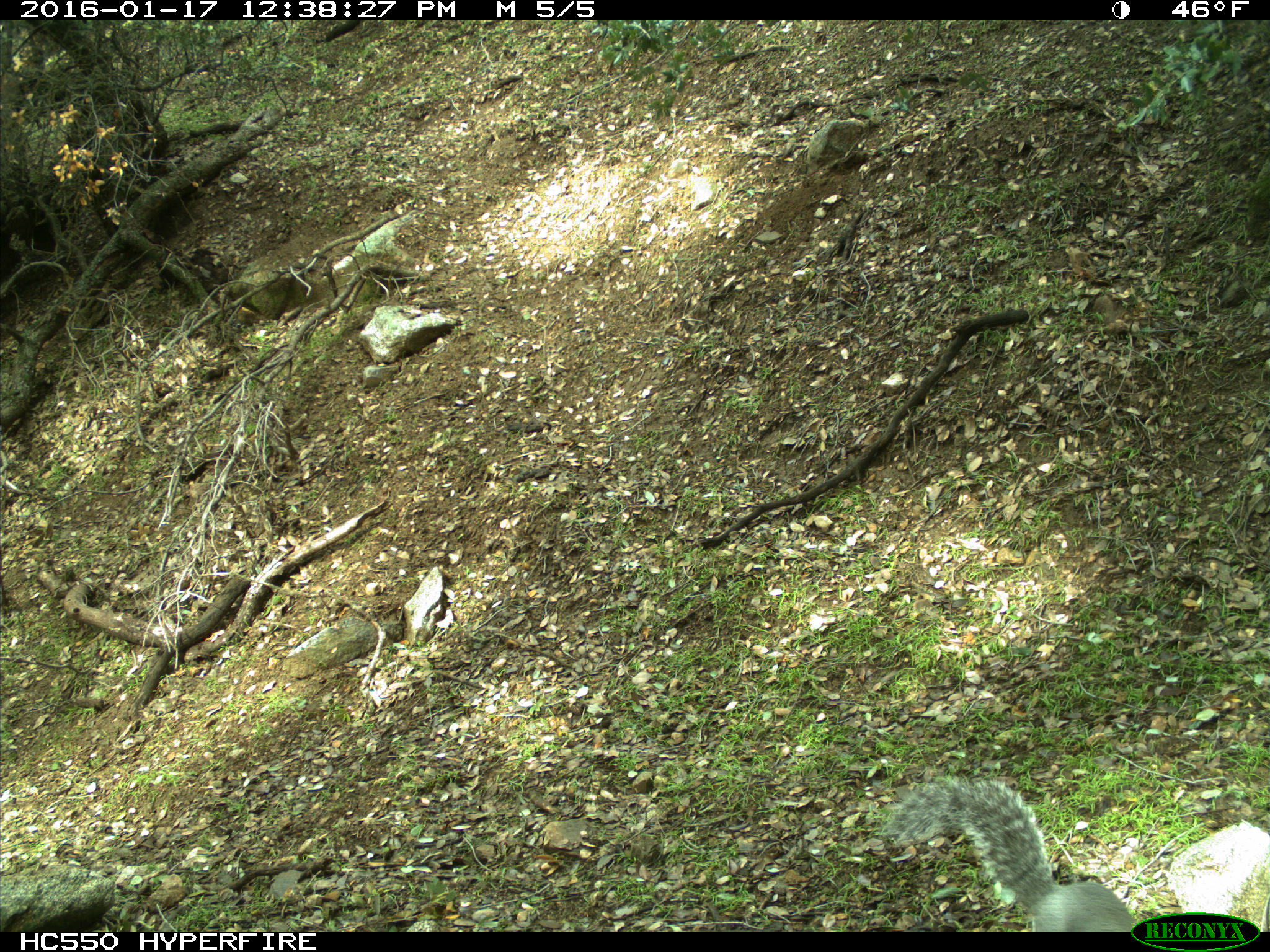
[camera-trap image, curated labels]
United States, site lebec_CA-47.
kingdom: Animalia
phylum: Chordata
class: Mammalia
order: Rodentia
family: Sciuridae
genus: Sciurus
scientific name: Sciurus carolinensis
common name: eastern gray squirrel